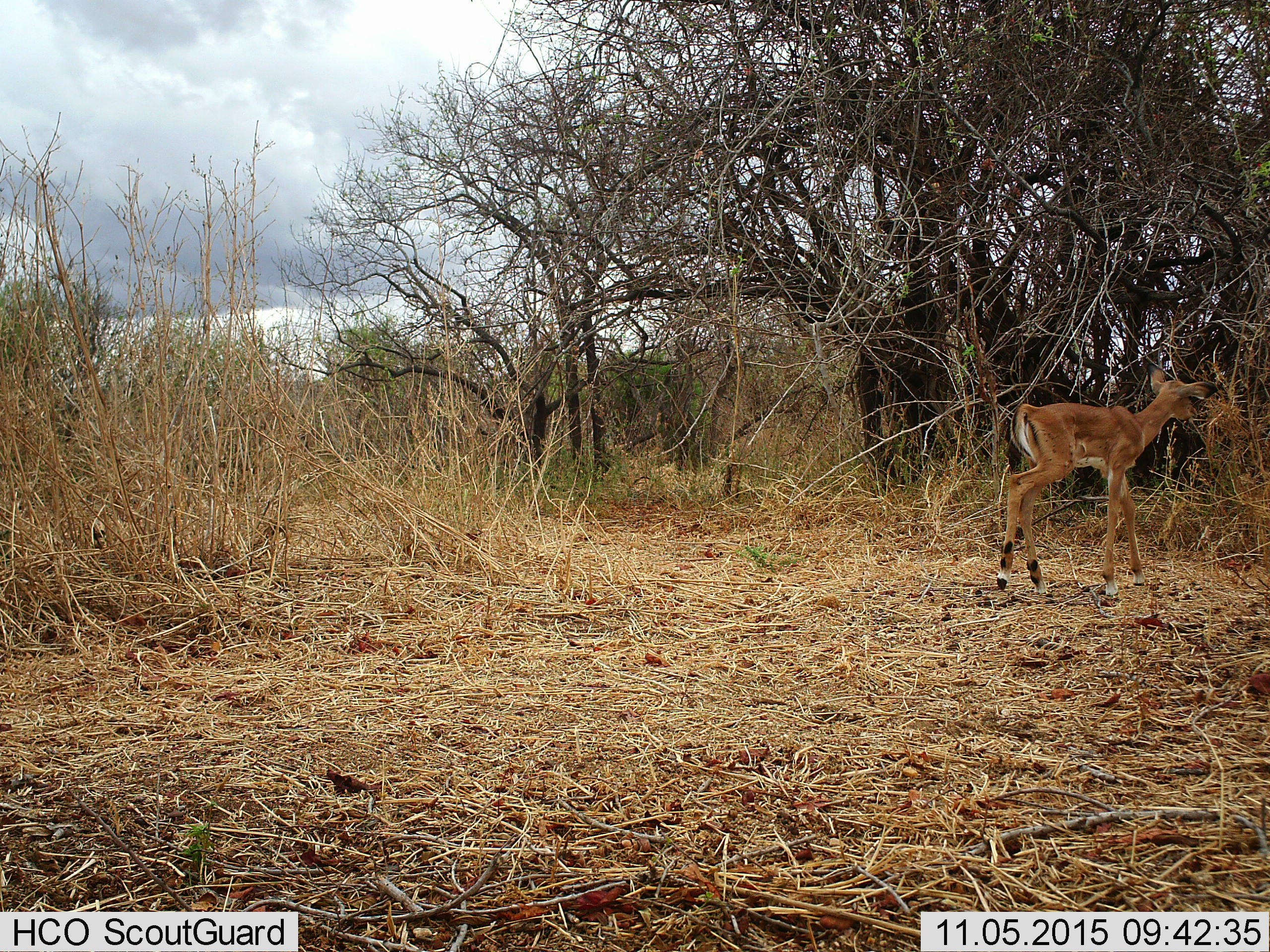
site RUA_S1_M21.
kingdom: Animalia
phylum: Chordata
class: Mammalia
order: Artiodactyla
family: Bovidae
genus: Aepyceros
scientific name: Aepyceros melampus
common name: impala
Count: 1.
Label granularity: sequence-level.